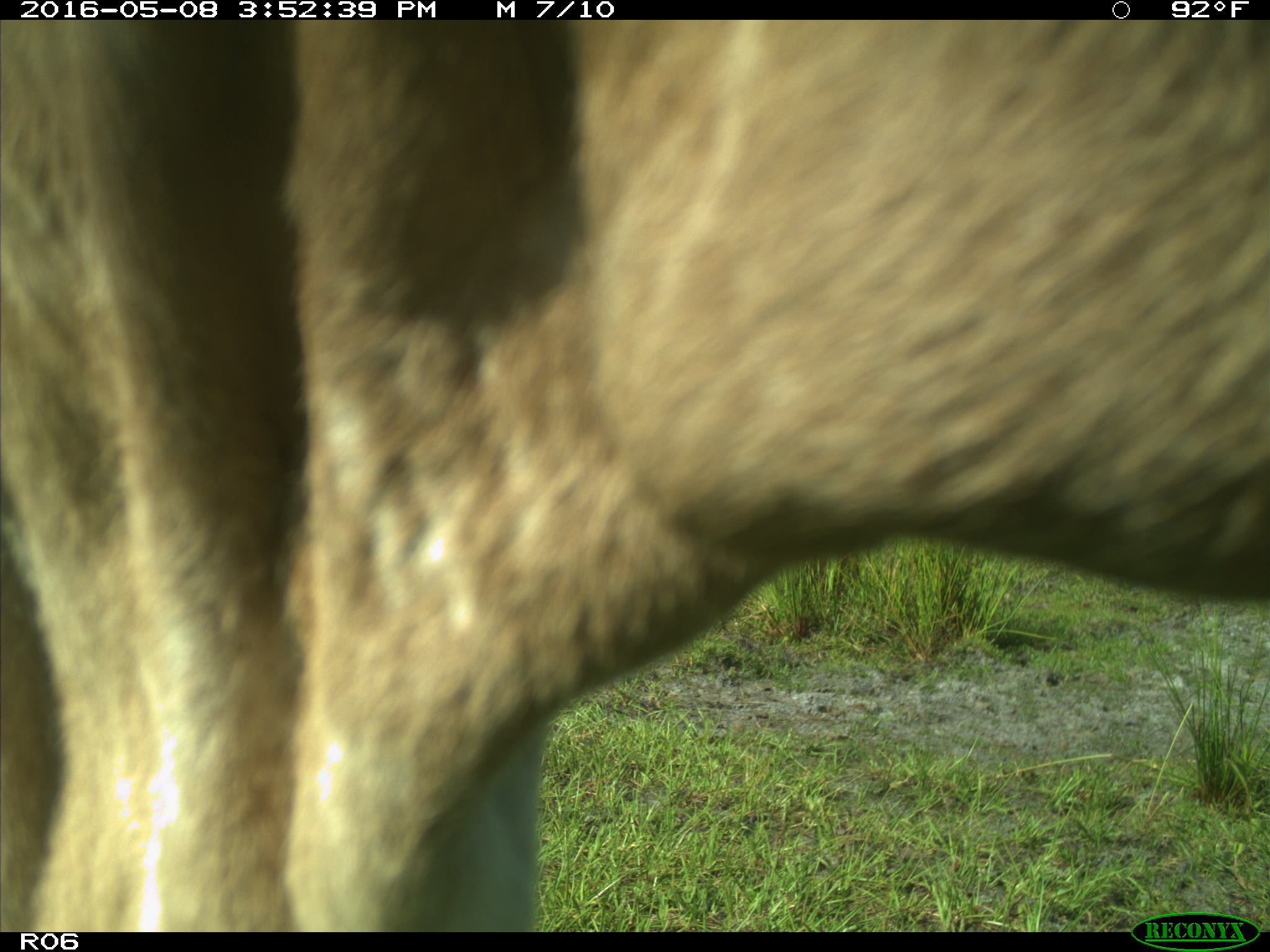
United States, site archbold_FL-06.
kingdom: Animalia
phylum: Chordata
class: Mammalia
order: Artiodactyla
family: Bovidae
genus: Bos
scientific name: Bos taurus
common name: domestic cow